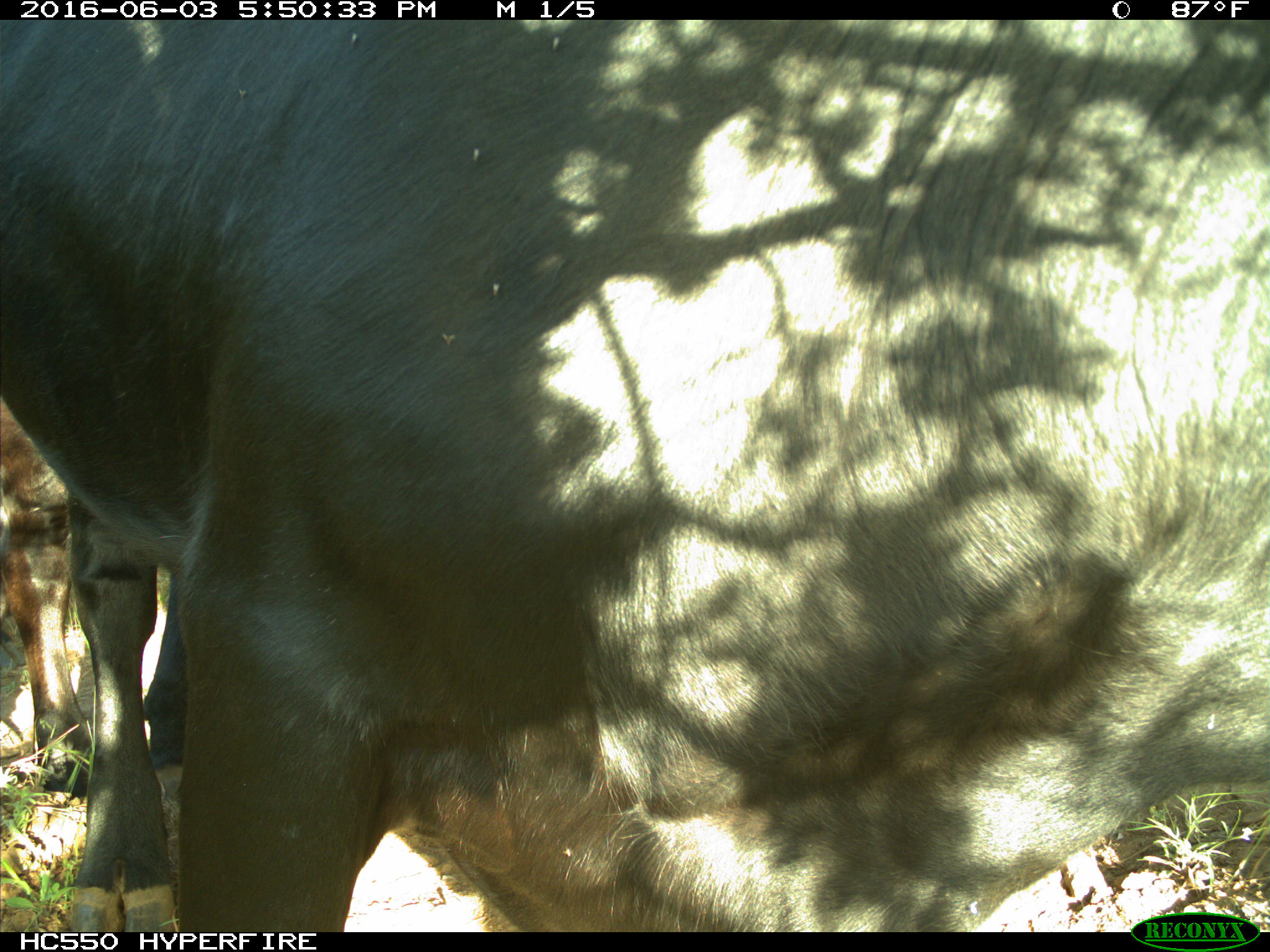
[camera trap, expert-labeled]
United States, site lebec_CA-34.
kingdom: Animalia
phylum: Chordata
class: Mammalia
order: Artiodactyla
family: Bovidae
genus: Bos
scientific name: Bos taurus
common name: domestic cow